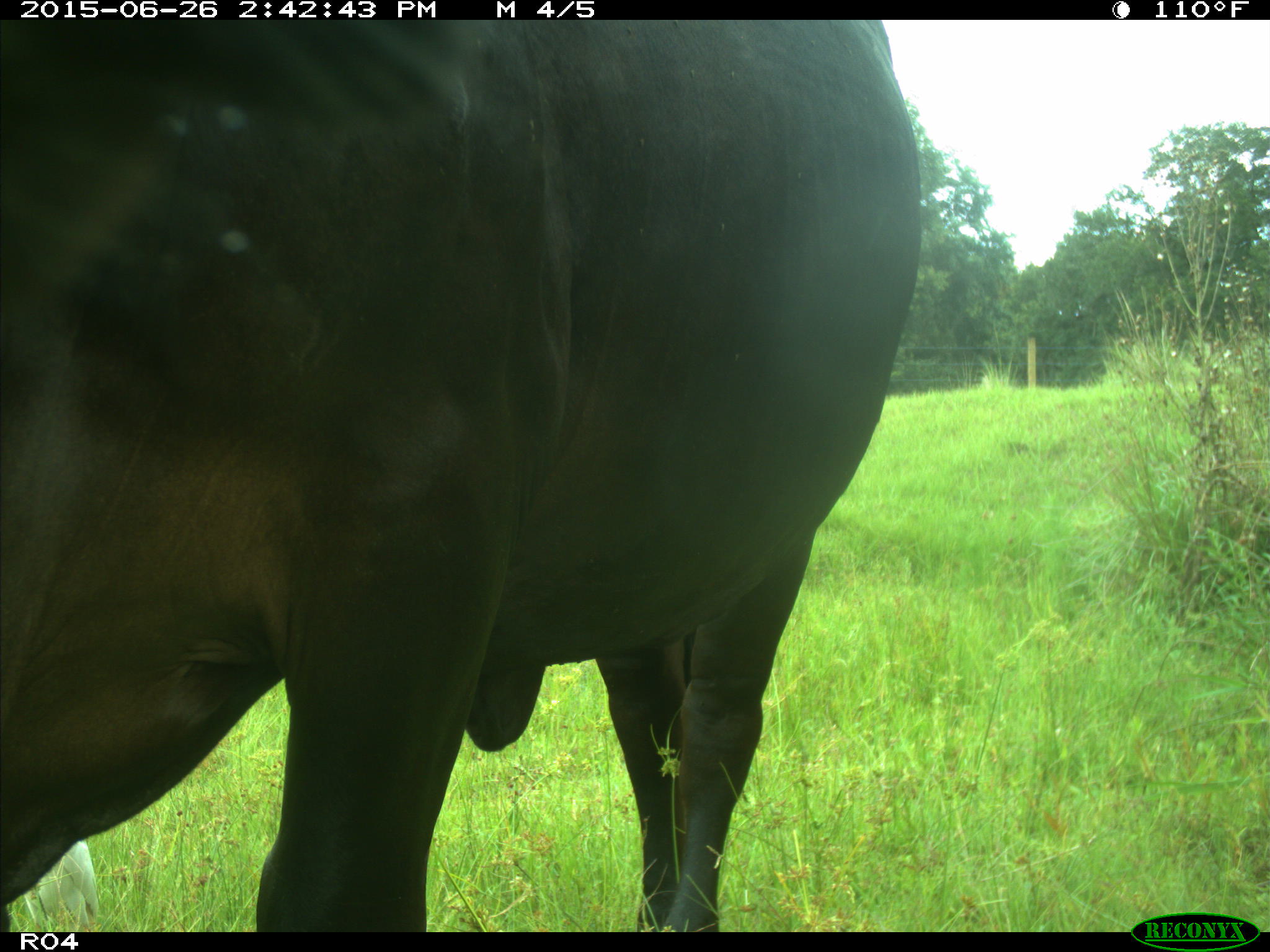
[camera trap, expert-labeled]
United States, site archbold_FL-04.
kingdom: Animalia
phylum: Chordata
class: Mammalia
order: Artiodactyla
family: Bovidae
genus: Bos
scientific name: Bos taurus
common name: domestic cow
Bos taurus (domestic cow).